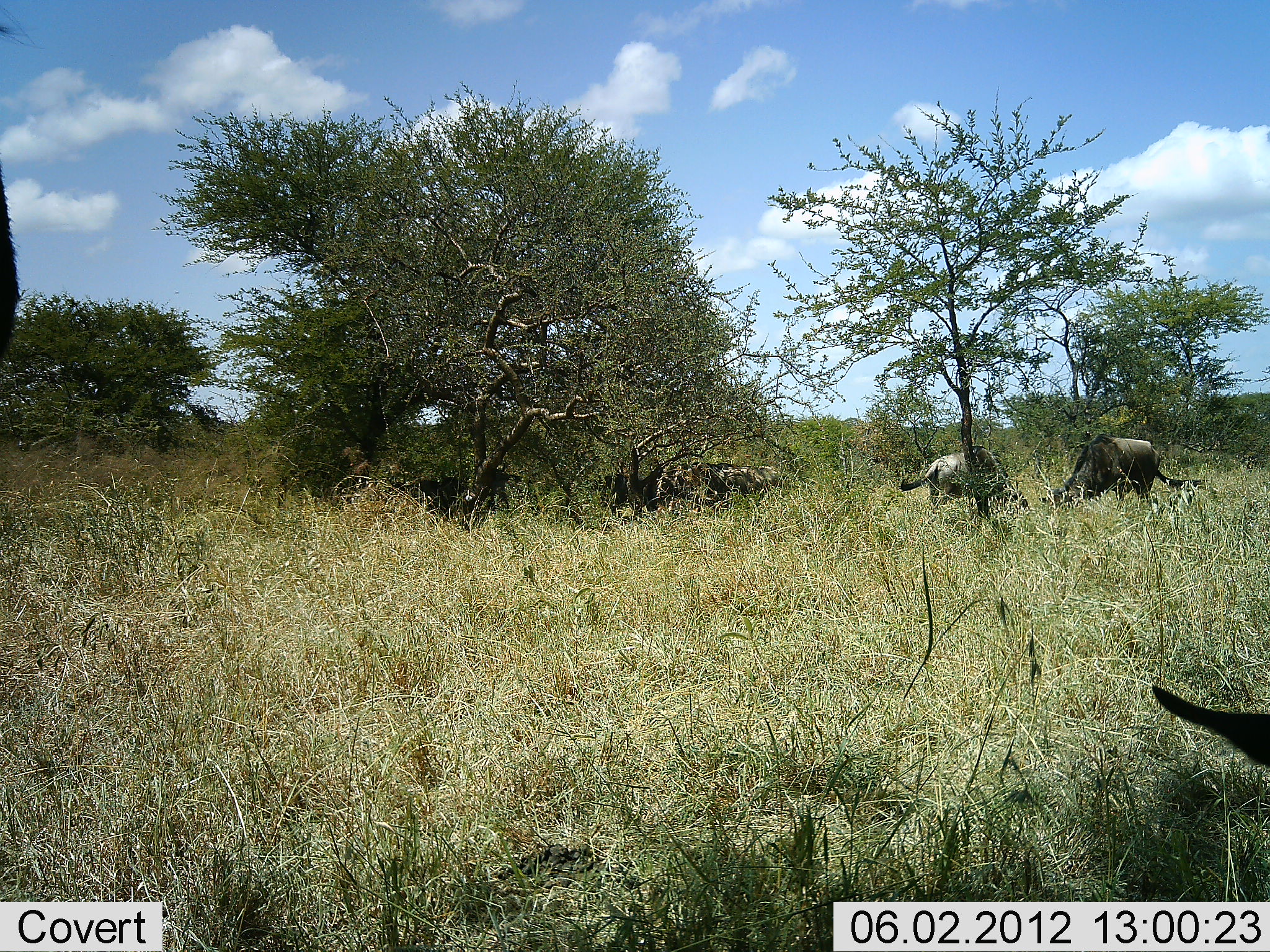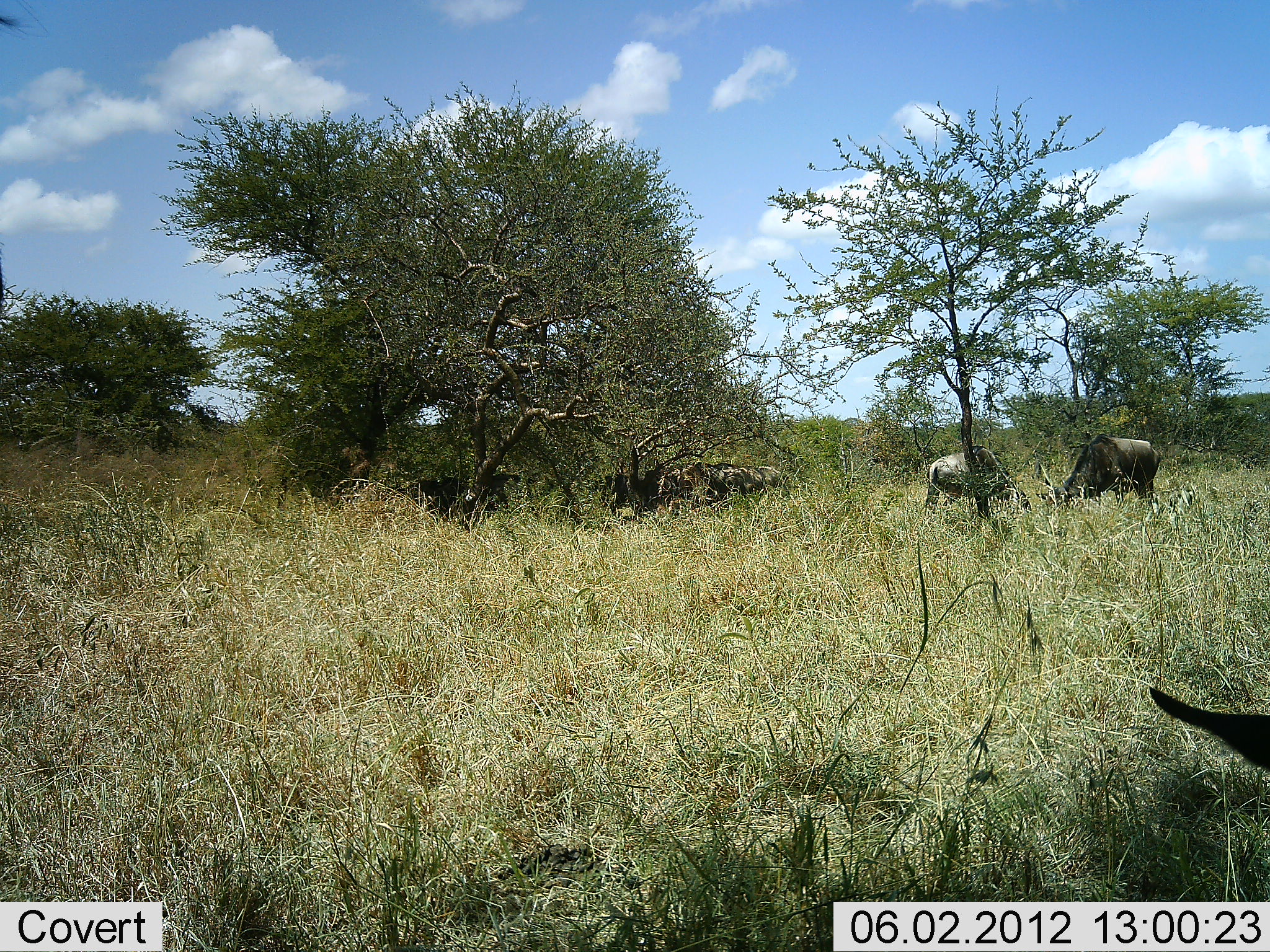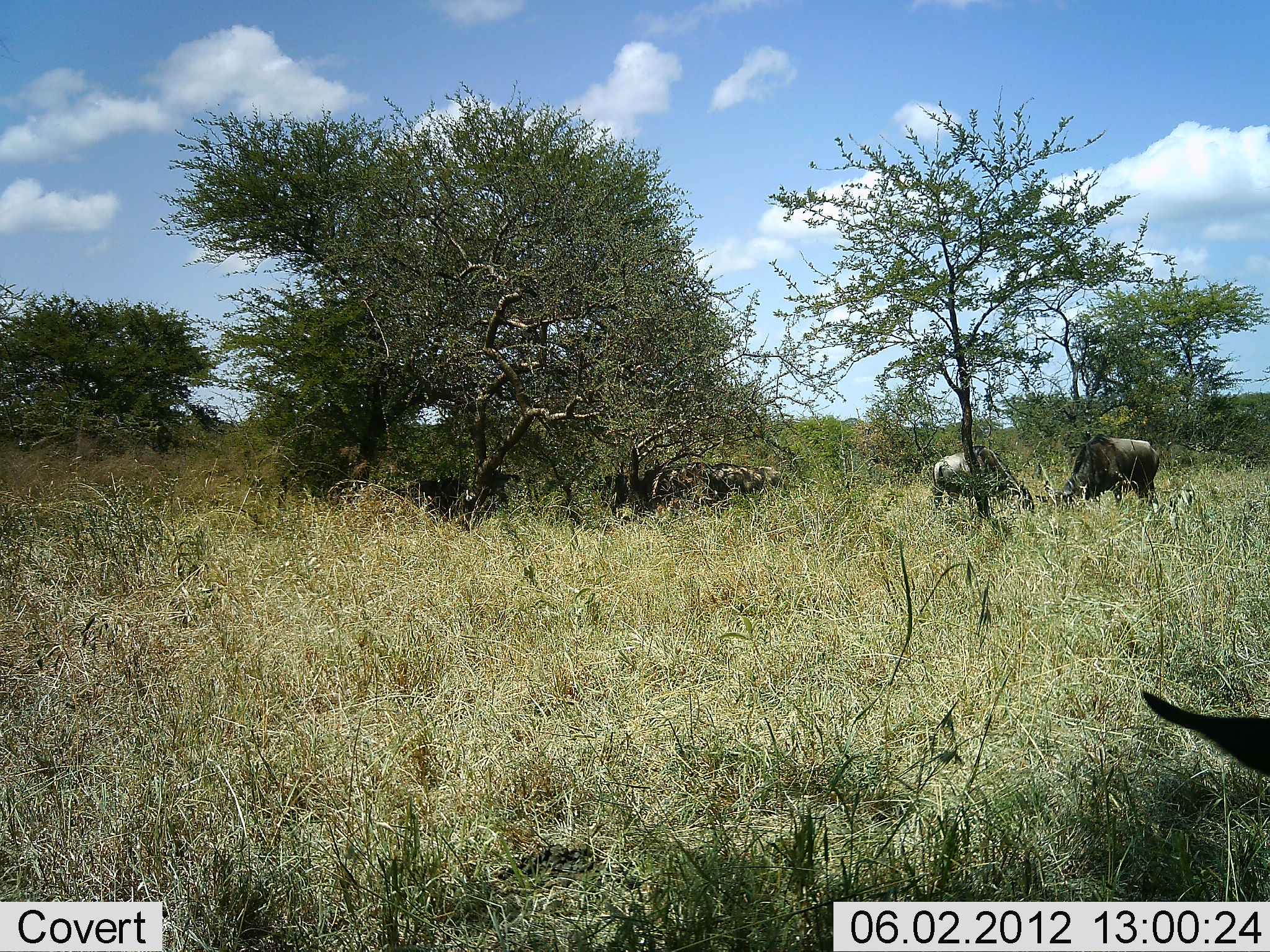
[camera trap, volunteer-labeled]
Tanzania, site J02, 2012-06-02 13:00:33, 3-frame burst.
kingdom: Animalia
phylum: Chordata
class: Mammalia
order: Artiodactyla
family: Bovidae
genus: Connochaetes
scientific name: Connochaetes taurinus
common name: blue wildebeest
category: wildebeest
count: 7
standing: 50%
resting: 30%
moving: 0%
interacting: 0%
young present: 0%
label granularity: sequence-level